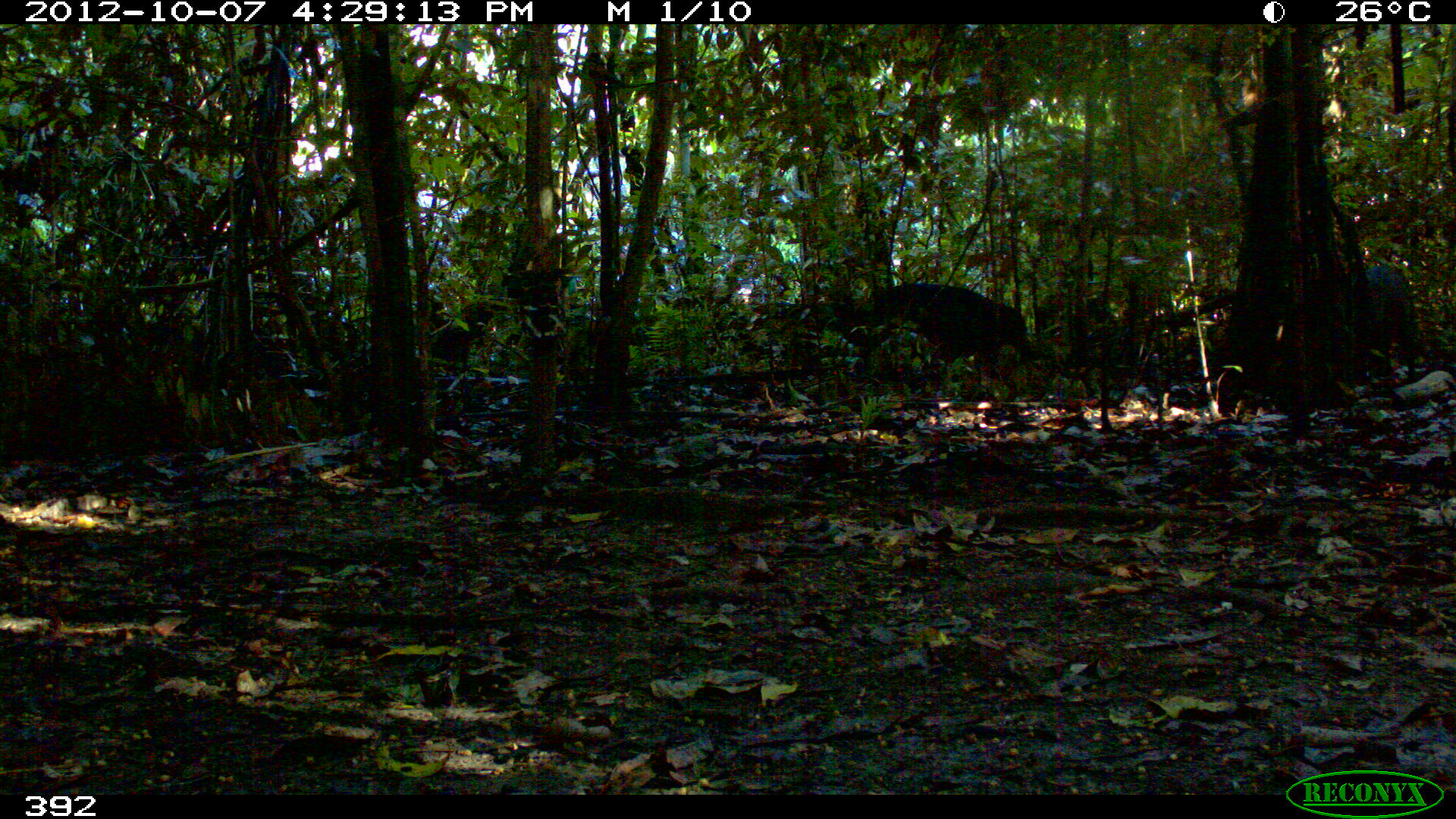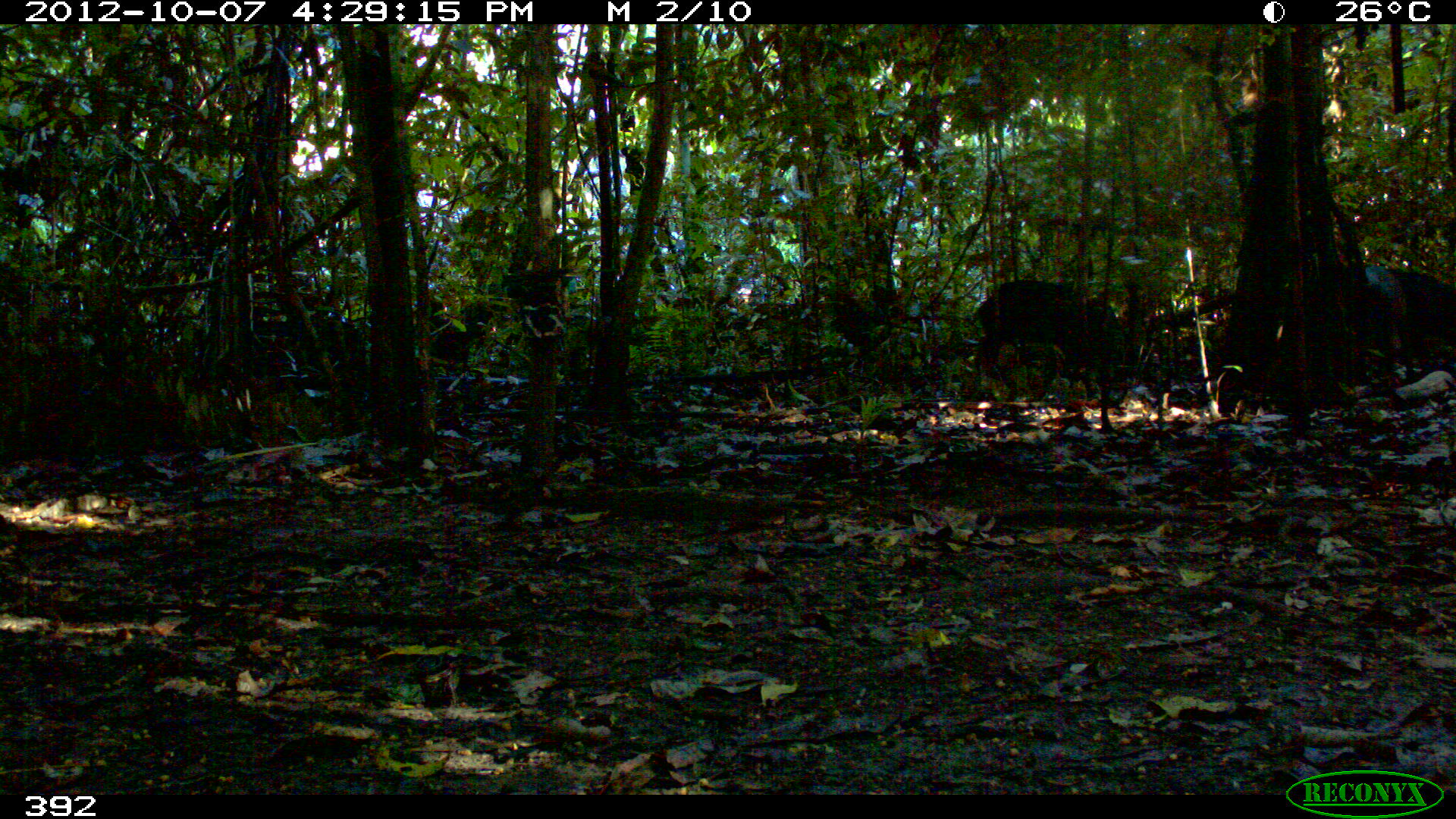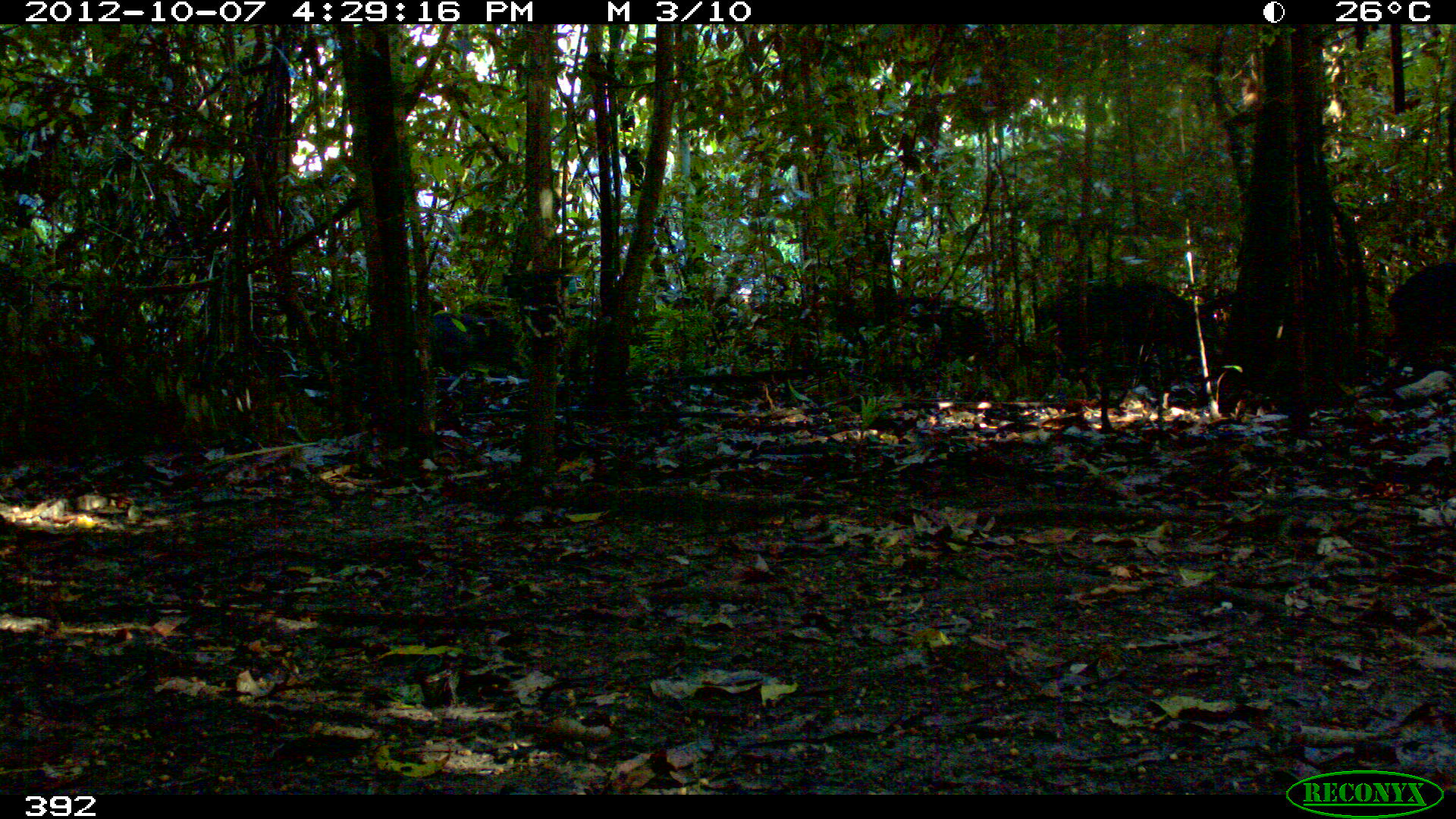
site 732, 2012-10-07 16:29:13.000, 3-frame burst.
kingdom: Animalia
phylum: Chordata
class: Mammalia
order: Artiodactyla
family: Tayassuidae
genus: Tayassu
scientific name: Tayassu pecari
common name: white-lipped peccary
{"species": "Tayassu pecari (white-lipped peccary)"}